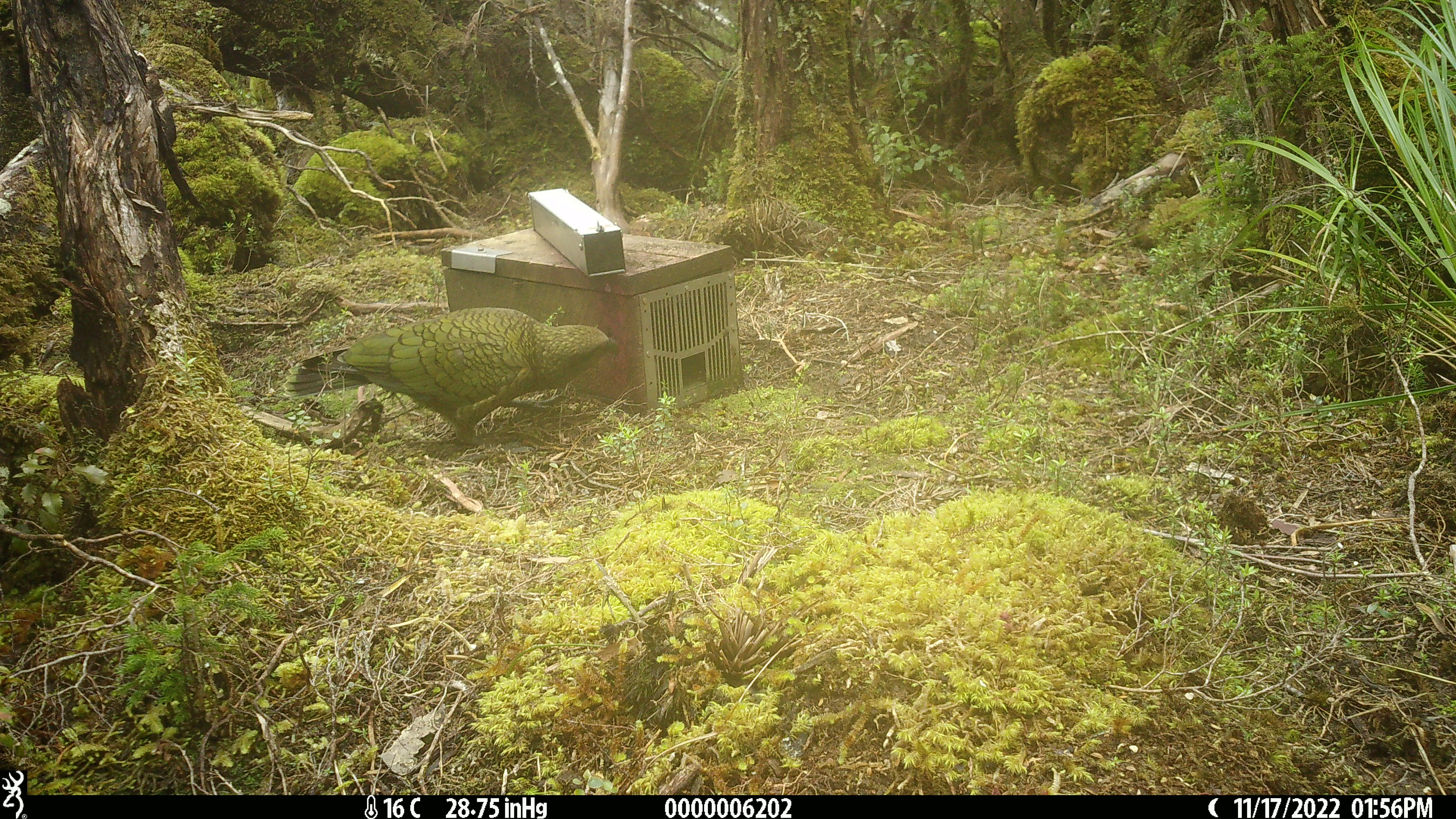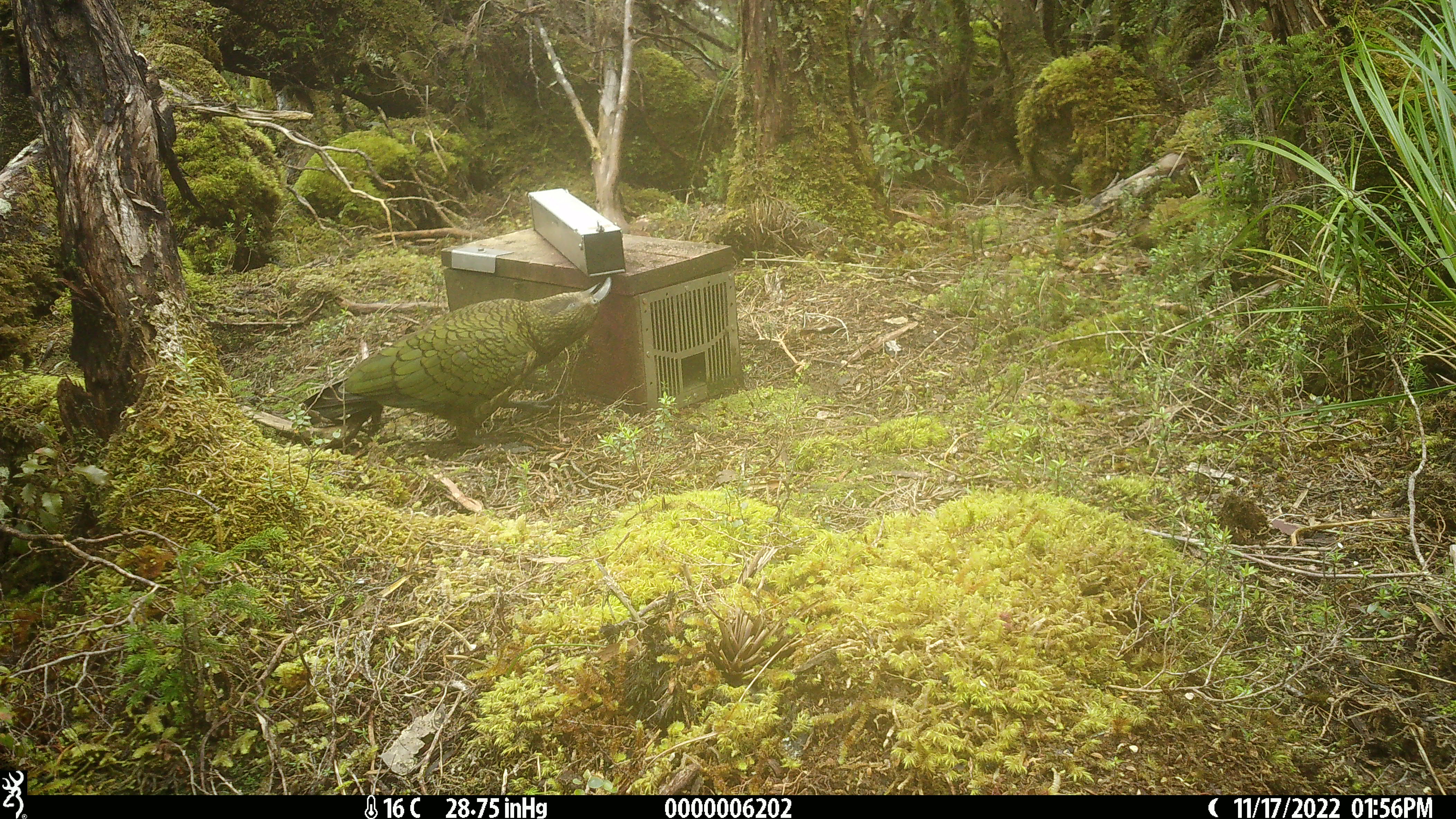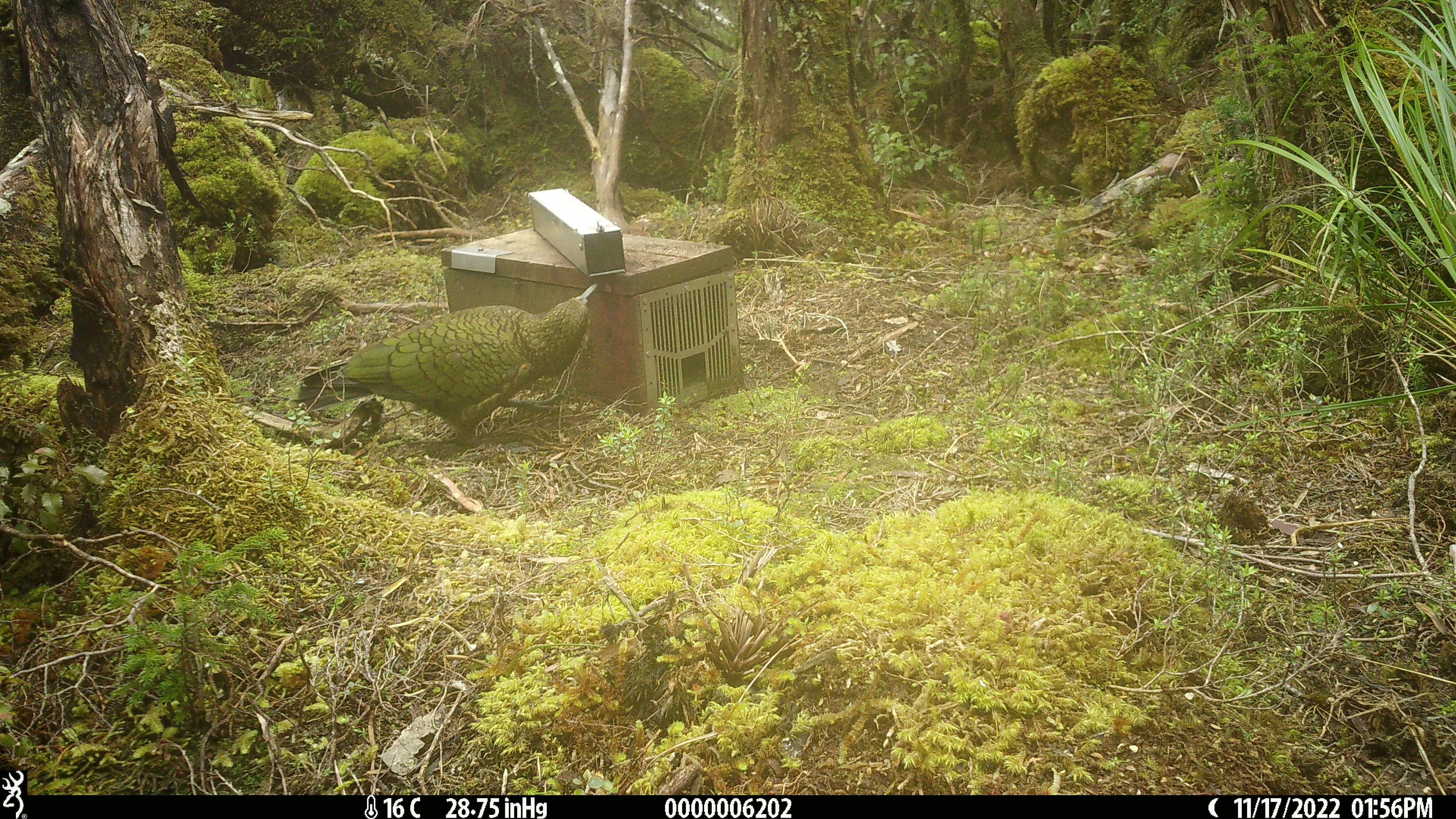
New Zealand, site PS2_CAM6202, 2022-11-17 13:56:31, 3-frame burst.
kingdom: Animalia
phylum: Chordata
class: Aves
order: Psittaciformes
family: Strigopidae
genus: Nestor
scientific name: Nestor notabilis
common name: kea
Kea (Nestor notabilis).